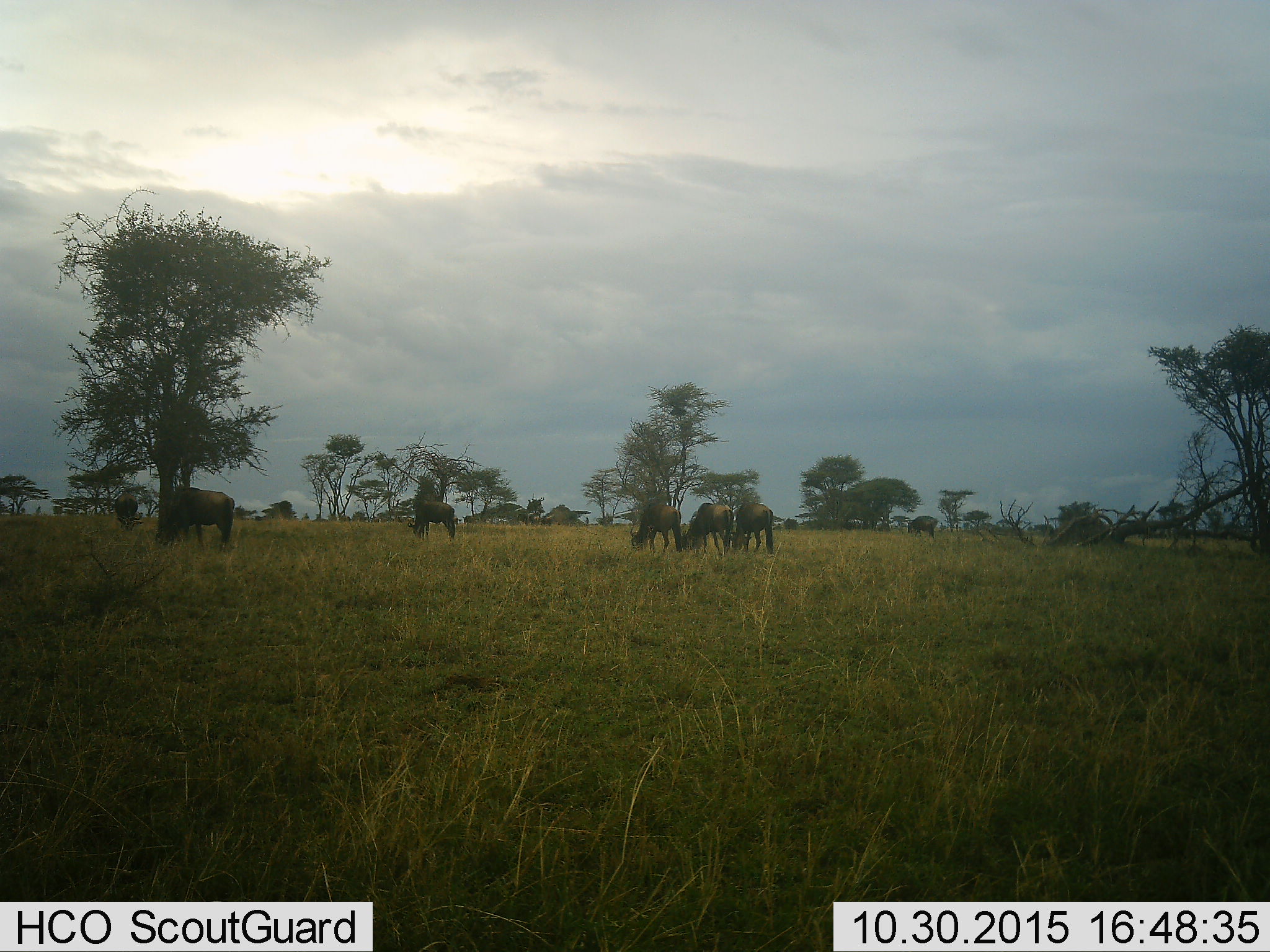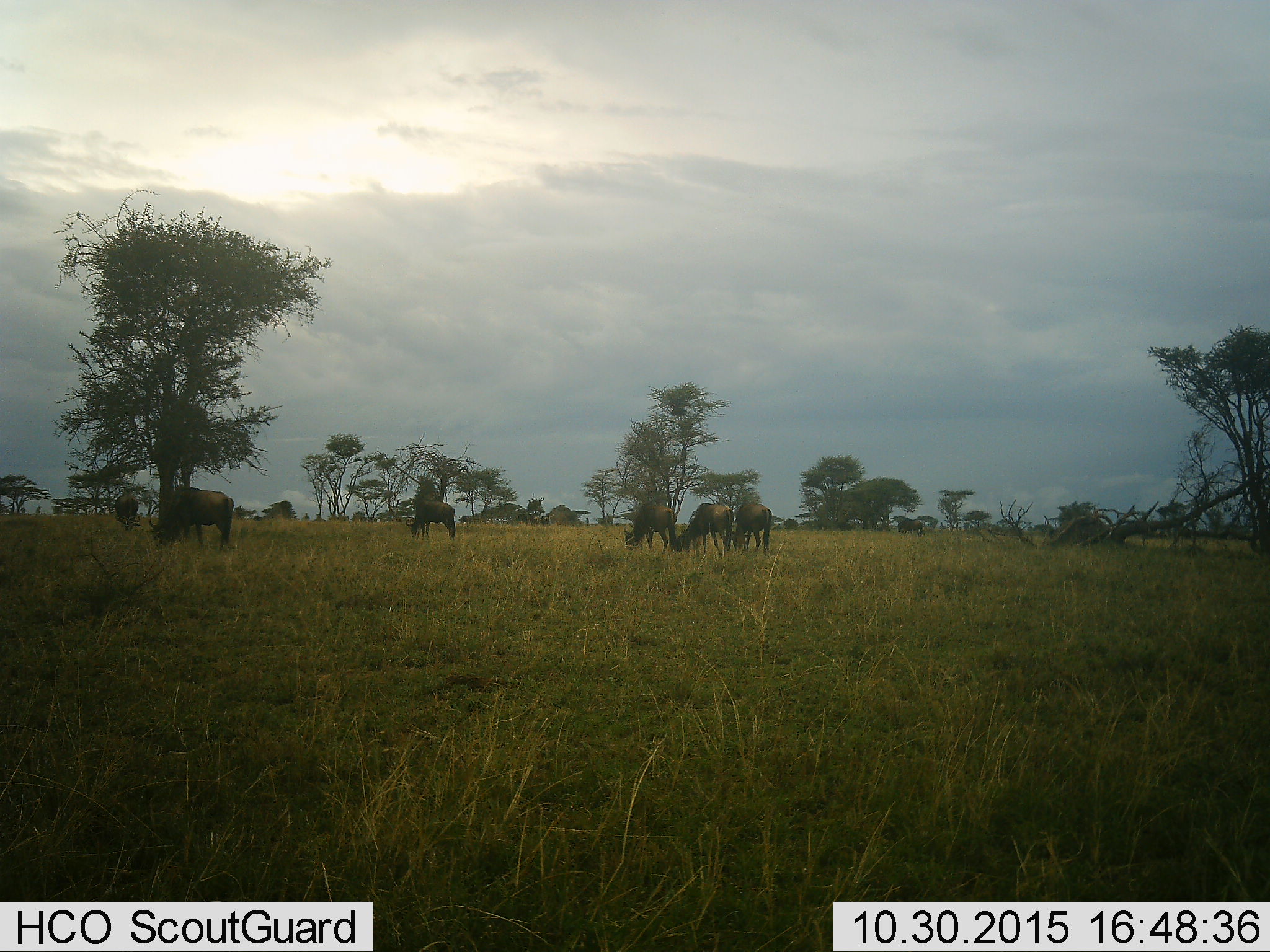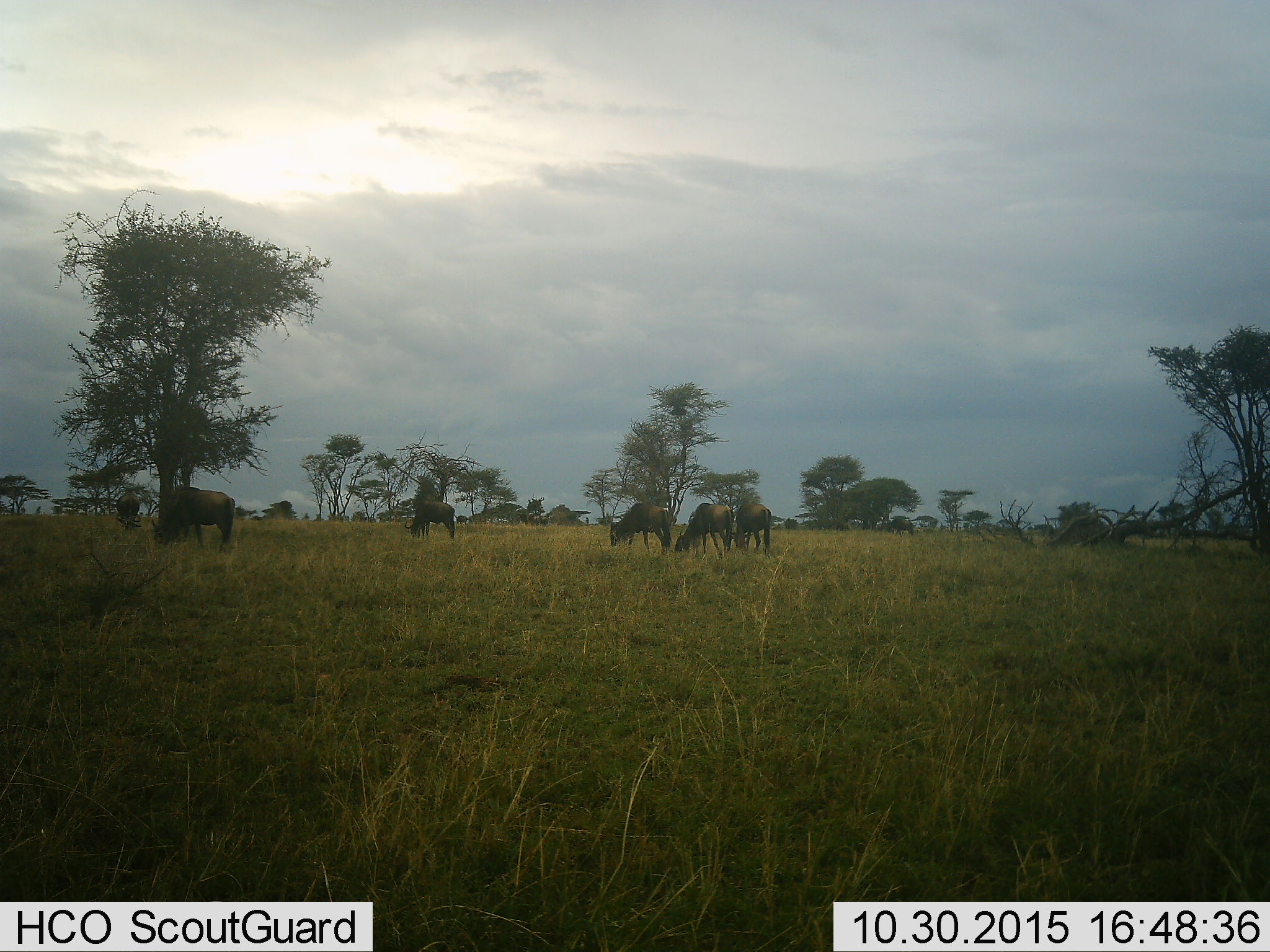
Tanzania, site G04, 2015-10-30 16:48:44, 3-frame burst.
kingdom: Animalia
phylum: Chordata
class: Mammalia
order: Artiodactyla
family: Bovidae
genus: Connochaetes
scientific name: Connochaetes taurinus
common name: blue wildebeest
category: wildebeest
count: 7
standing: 70%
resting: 0%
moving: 40%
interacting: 0%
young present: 0%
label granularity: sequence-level